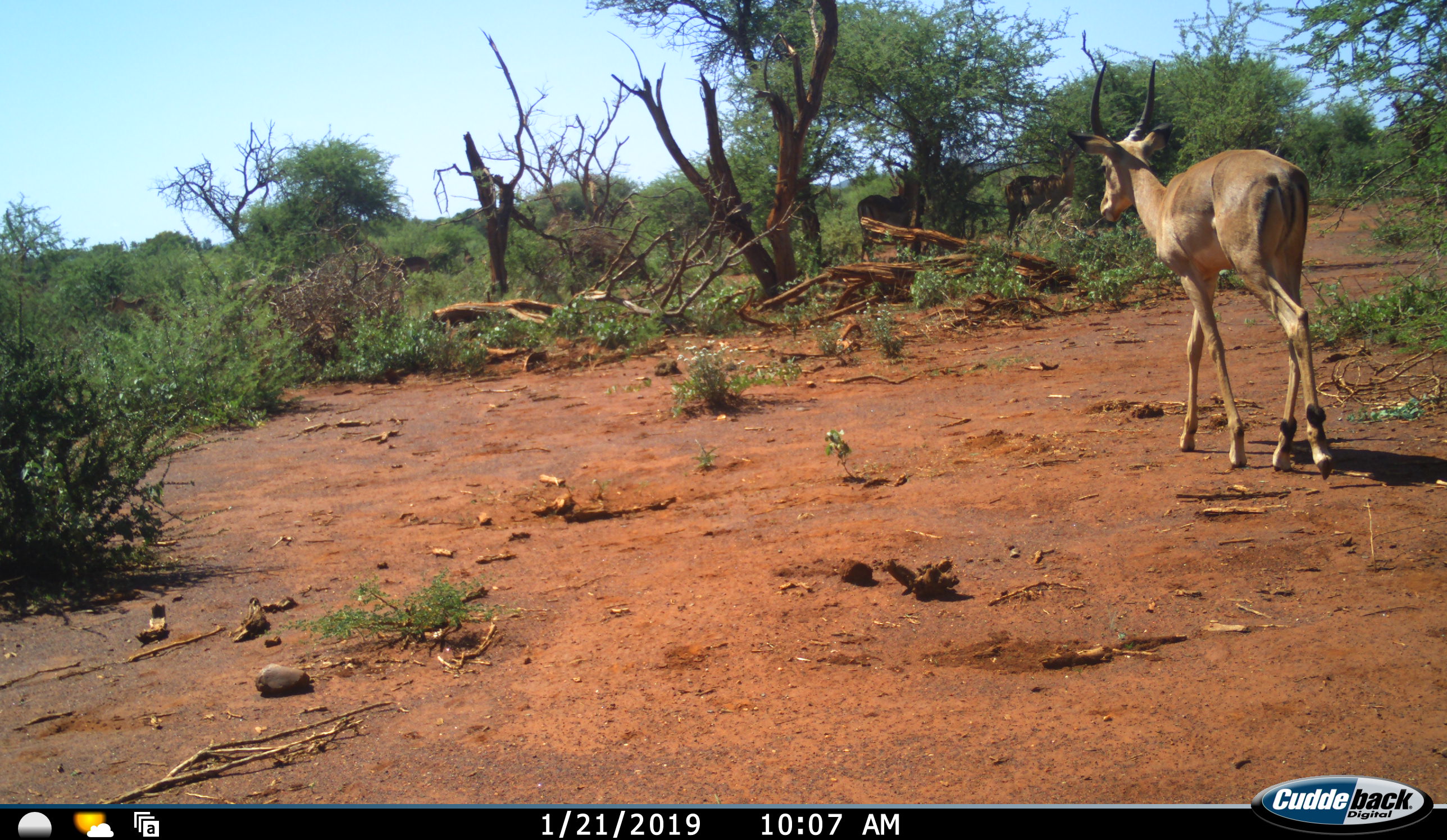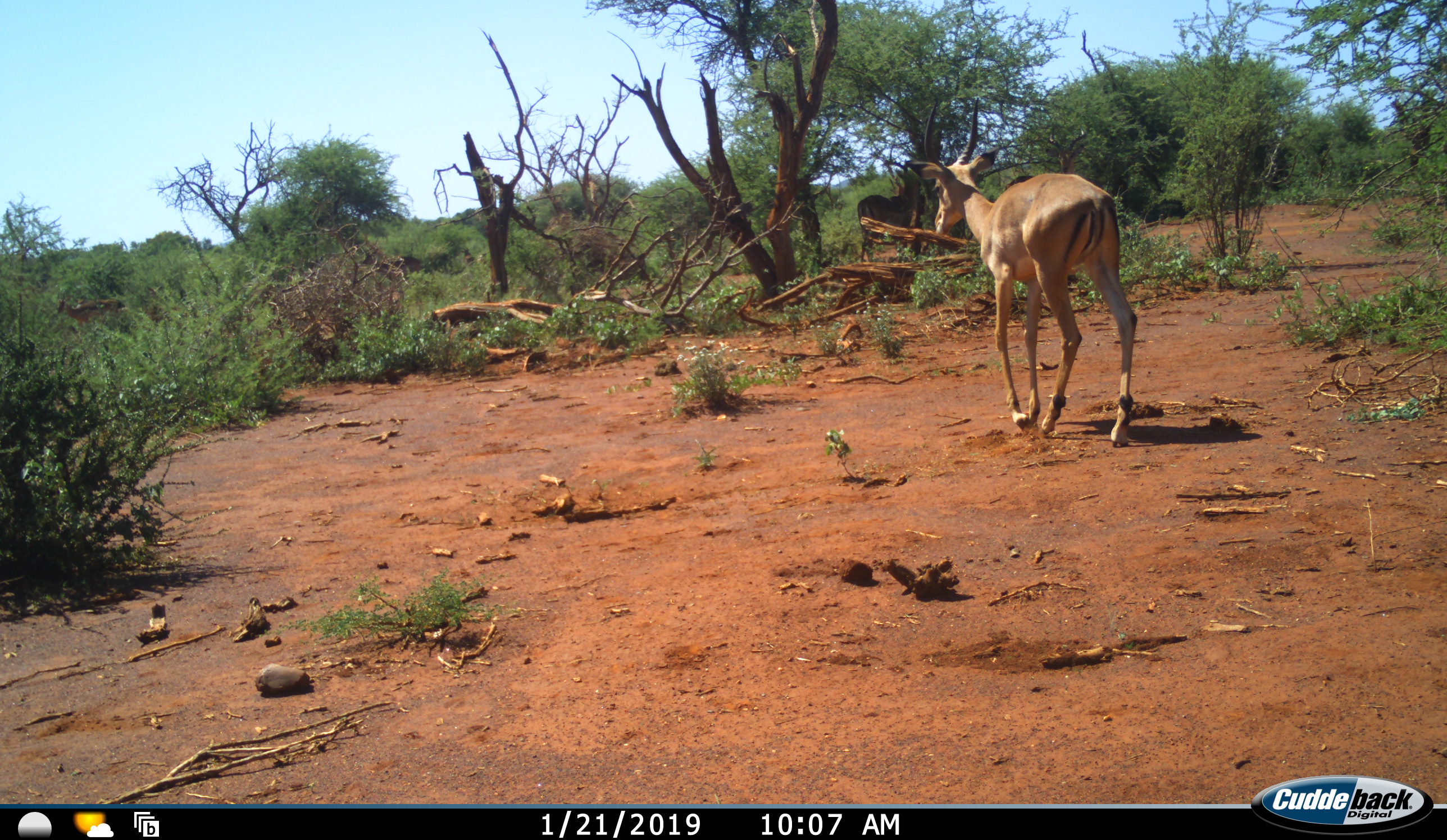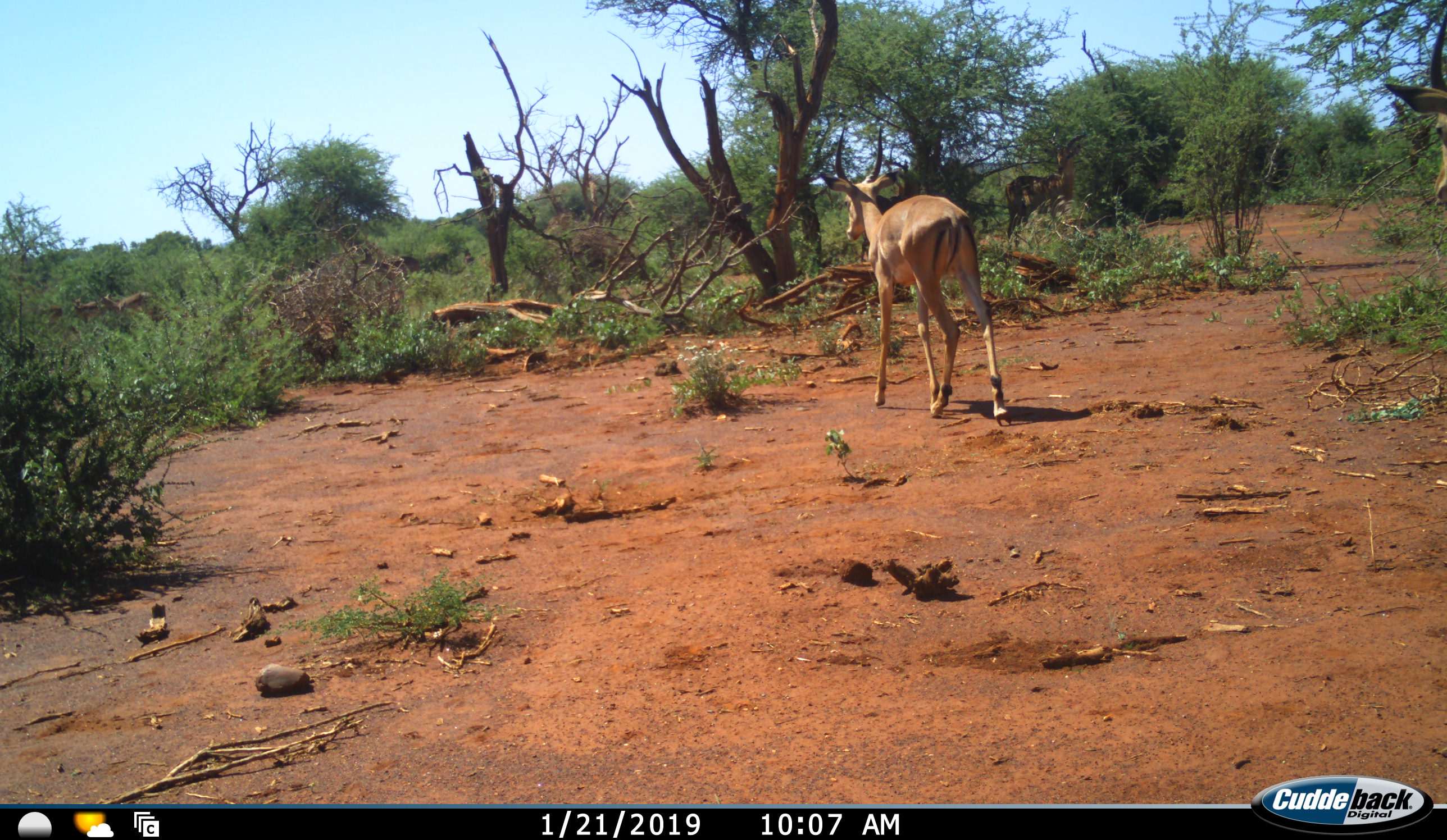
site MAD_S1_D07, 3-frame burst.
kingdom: Animalia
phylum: Chordata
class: Mammalia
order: Artiodactyla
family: Bovidae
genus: Aepyceros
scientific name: Aepyceros melampus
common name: impala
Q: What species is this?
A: Impala (Aepyceros melampus).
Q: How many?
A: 4.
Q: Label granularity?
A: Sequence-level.